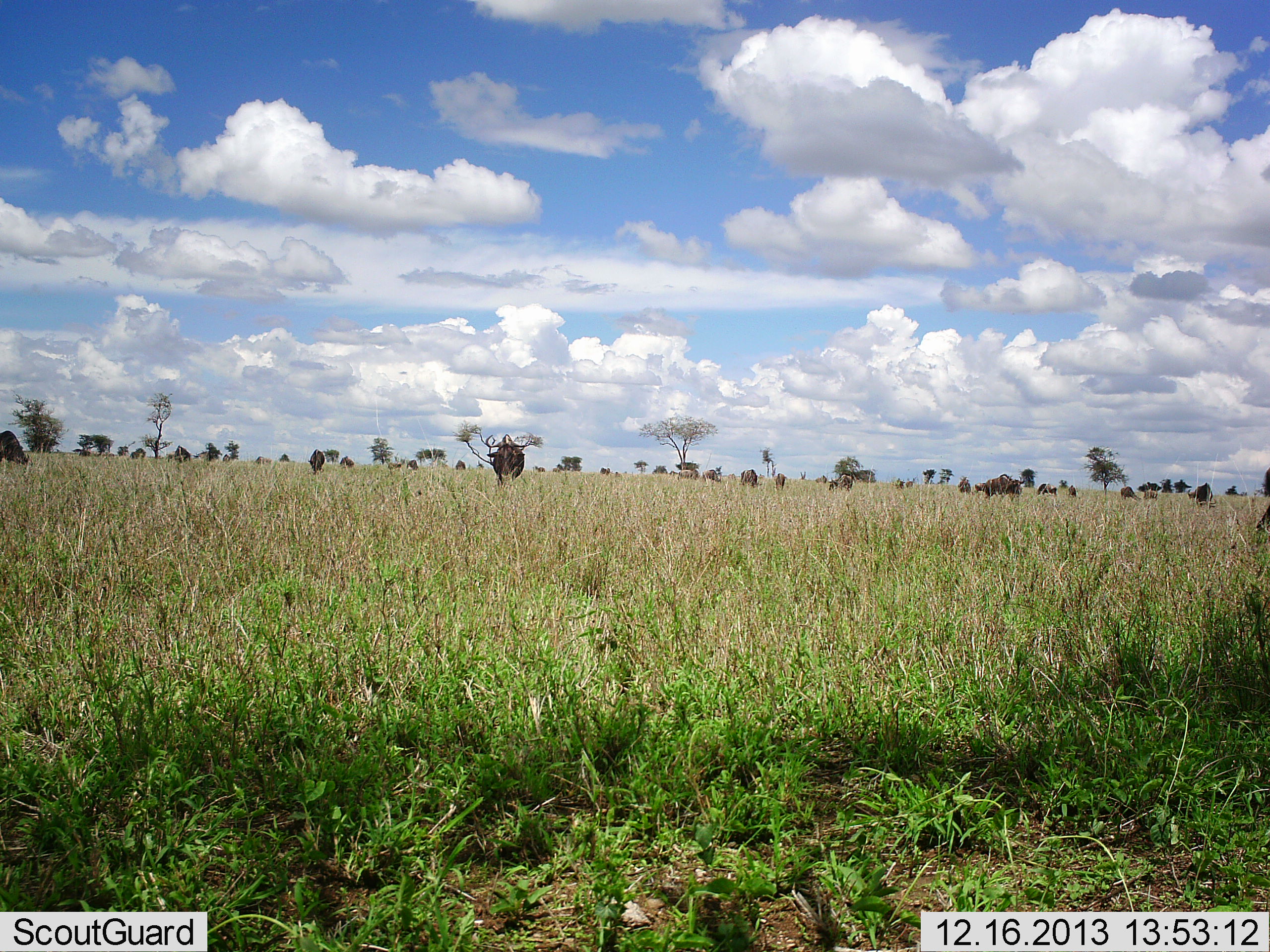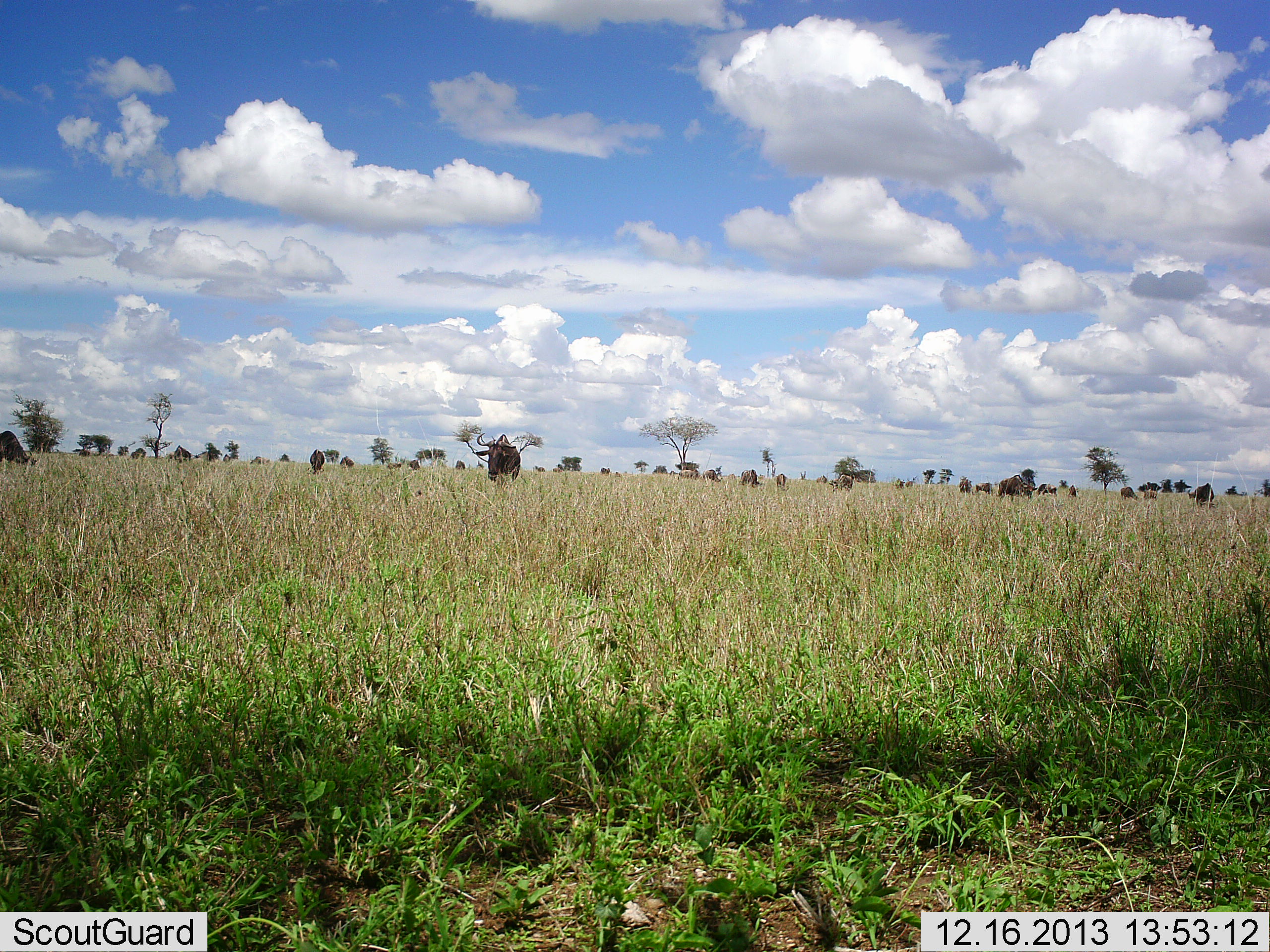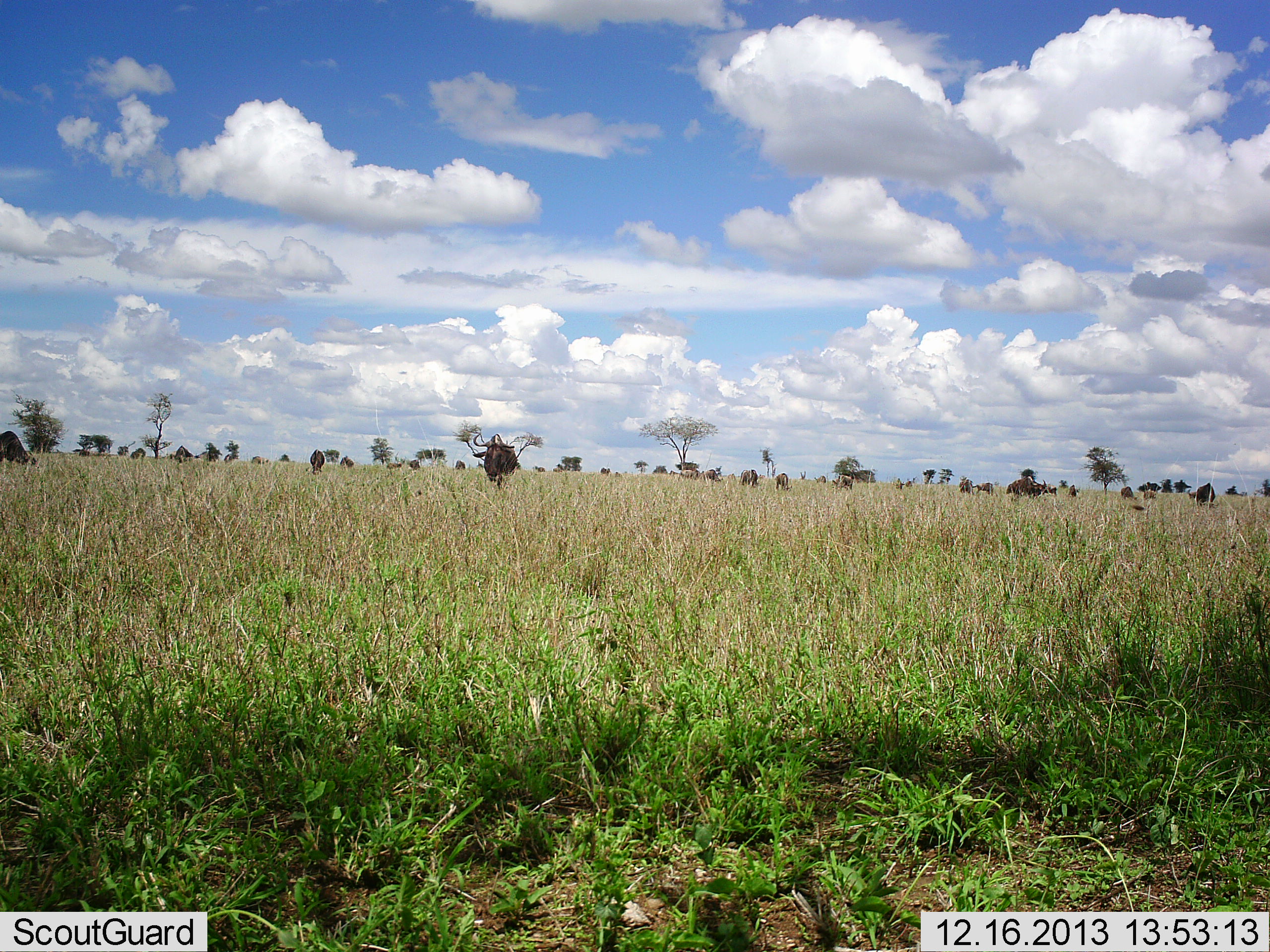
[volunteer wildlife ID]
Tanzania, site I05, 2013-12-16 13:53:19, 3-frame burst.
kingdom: Animalia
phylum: Chordata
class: Mammalia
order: Artiodactyla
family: Bovidae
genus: Connochaetes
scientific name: Connochaetes taurinus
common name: blue wildebeest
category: wildebeest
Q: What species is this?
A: Wildebeest (blue wildebeest) (Connochaetes taurinus).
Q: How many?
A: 11-50.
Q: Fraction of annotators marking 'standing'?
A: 36%.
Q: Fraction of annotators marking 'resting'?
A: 0%.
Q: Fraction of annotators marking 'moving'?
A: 36%.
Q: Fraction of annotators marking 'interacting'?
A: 0%.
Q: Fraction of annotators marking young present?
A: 0%.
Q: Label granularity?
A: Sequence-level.